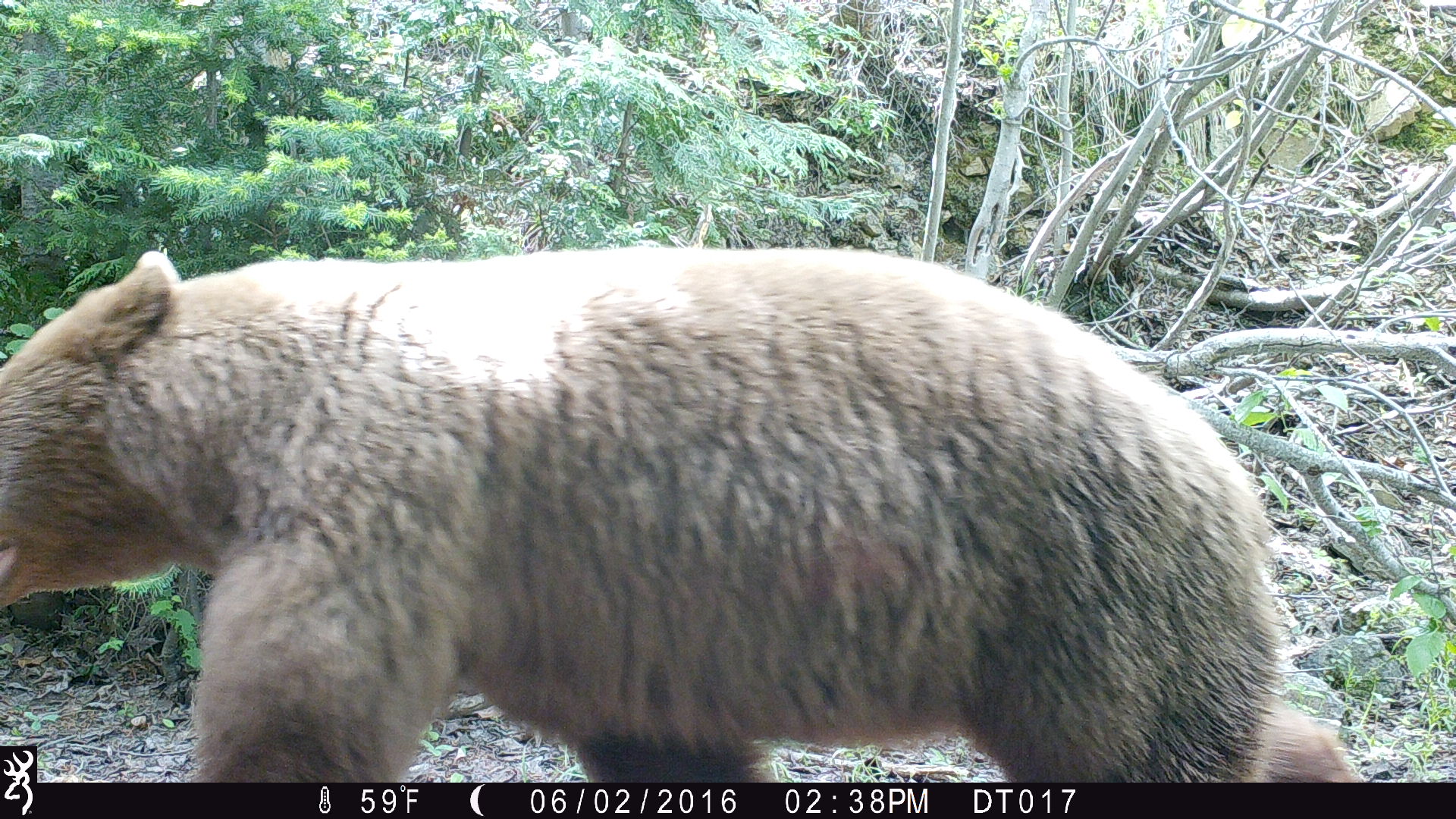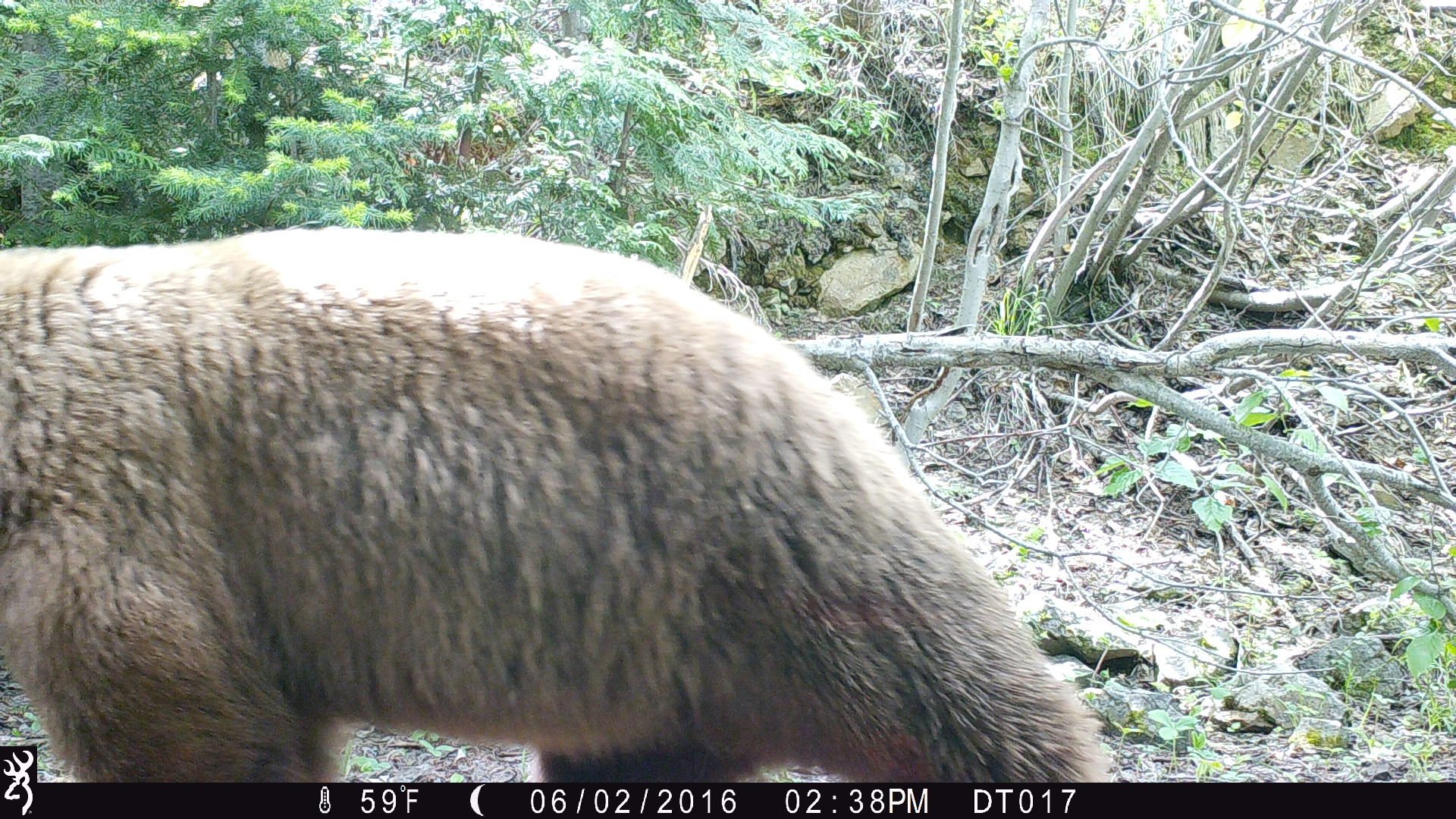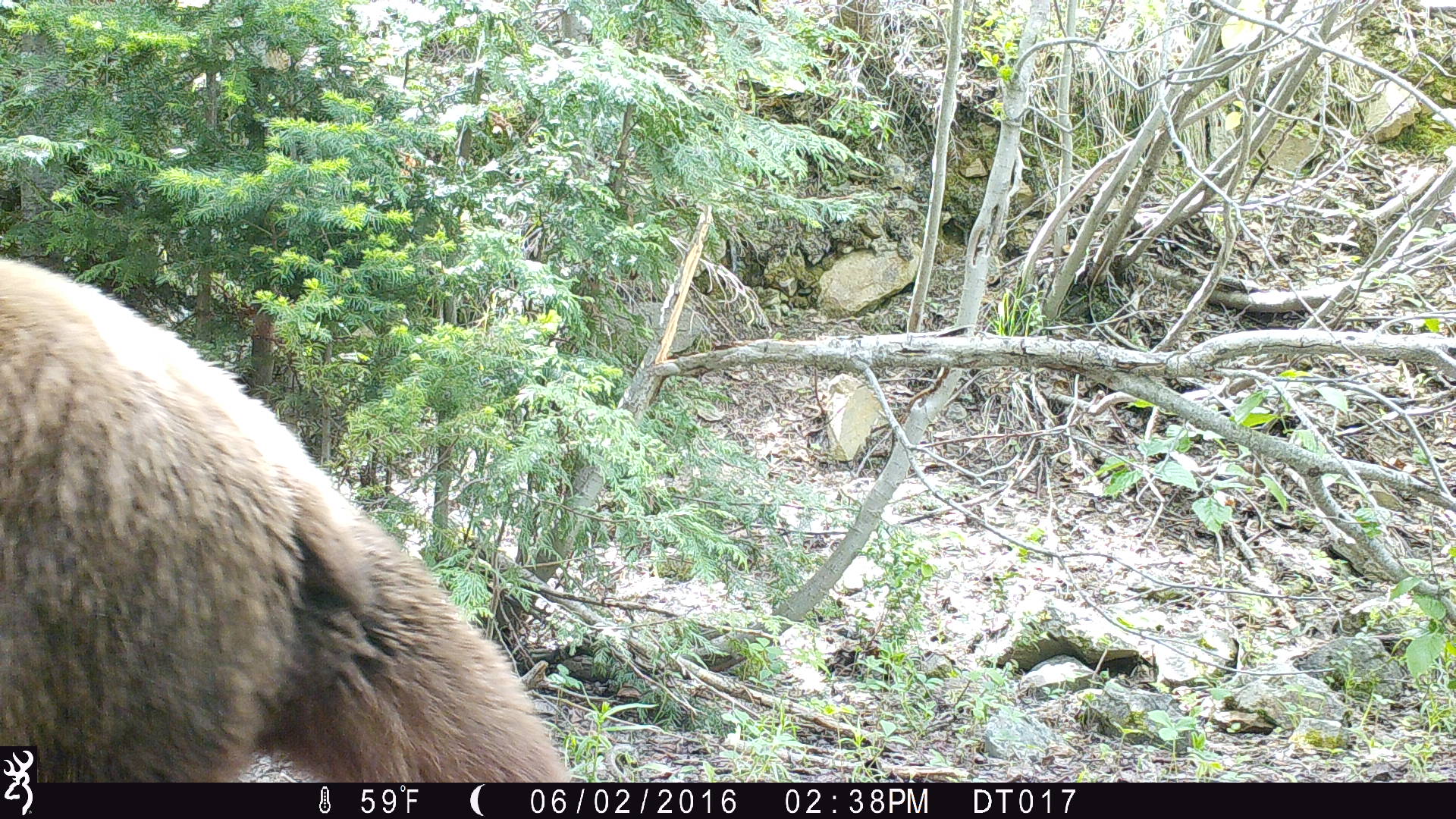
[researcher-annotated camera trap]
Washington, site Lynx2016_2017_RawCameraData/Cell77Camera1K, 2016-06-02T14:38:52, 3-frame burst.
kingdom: Animalia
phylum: Chordata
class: Mammalia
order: Carnivora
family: Ursidae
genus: Ursus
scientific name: Ursus americanus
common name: american black bear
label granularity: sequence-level